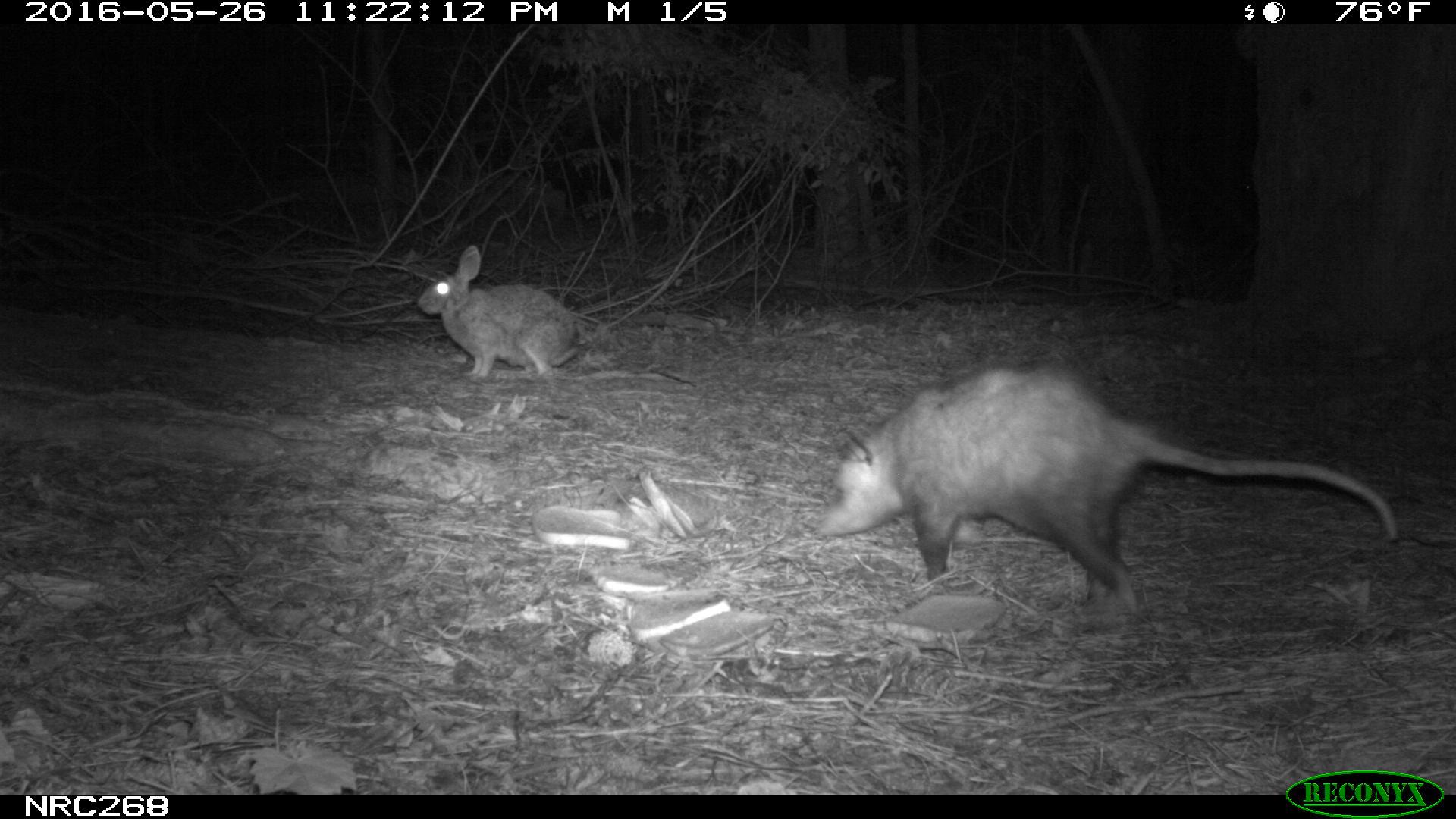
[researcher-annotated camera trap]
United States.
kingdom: Animalia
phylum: Chordata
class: Mammalia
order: Lagomorpha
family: Leporidae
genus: Sylvilagus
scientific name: Sylvilagus floridanus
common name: eastern cottontail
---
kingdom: Animalia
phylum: Chordata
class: Mammalia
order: Didelphimorphia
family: Didelphidae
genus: Didelphis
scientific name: Didelphis virginiana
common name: virginia opossum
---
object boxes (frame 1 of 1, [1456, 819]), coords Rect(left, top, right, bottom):
Eastern Cottontail: Rect(407, 236, 593, 390)
Virginia Opossum: Rect(811, 358, 1404, 618)